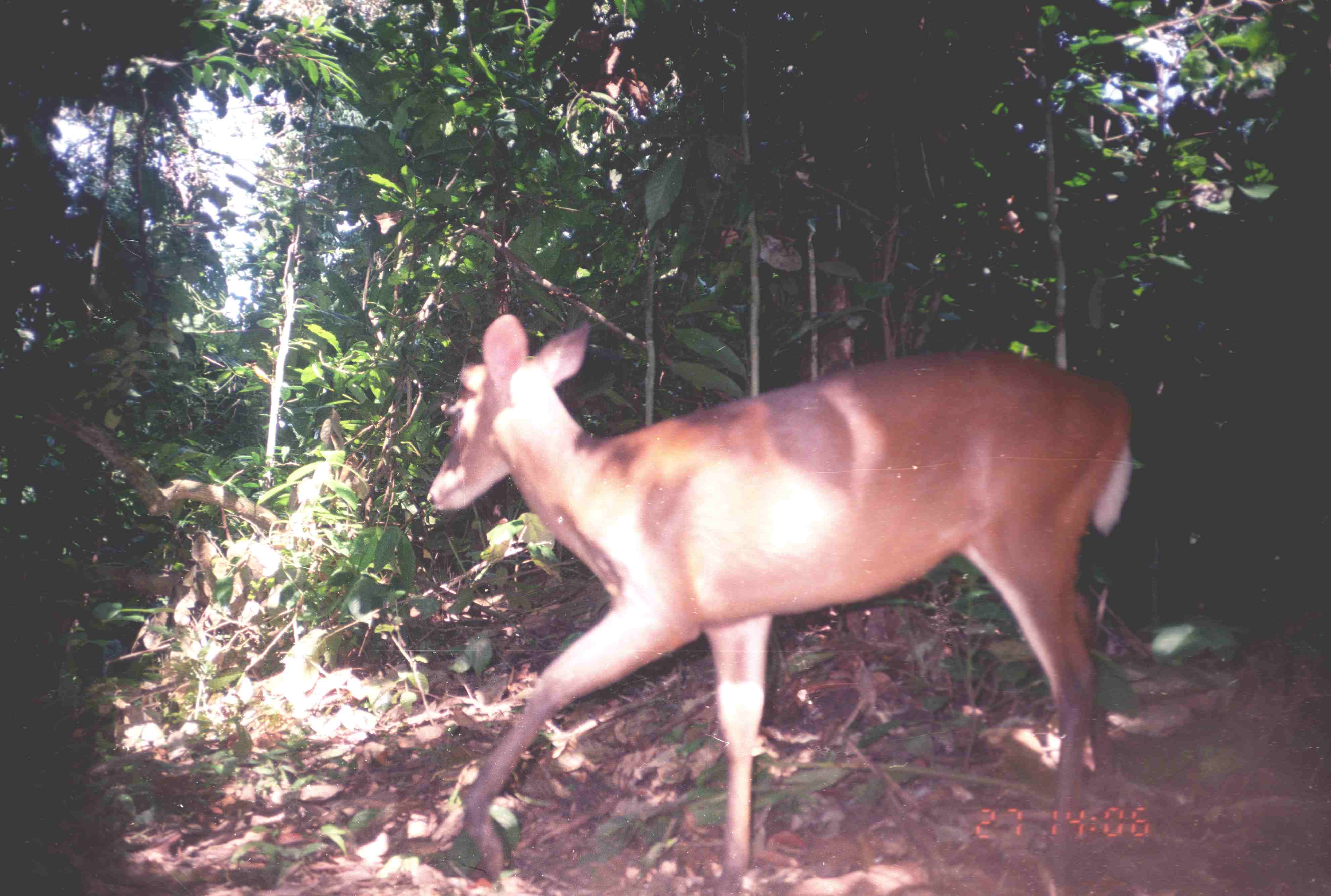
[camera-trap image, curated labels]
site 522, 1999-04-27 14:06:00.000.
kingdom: Animalia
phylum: Chordata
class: Mammalia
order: Artiodactyla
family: Cervidae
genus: Muntiacus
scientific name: Muntiacus muntjak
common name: southern red muntjac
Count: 1.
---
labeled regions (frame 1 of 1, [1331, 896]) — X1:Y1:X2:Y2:
muntiacus muntjak: 425:313:1136:895